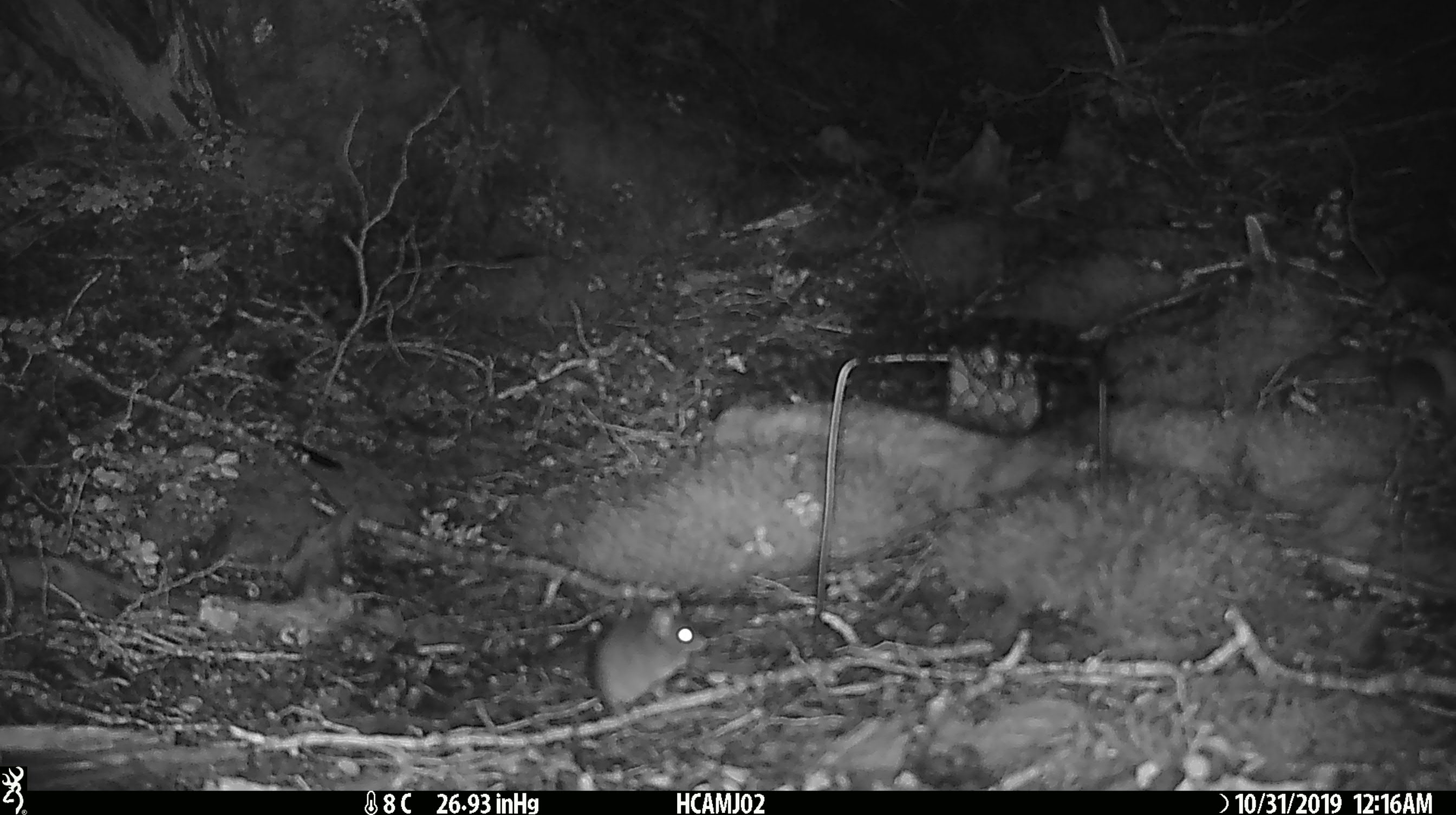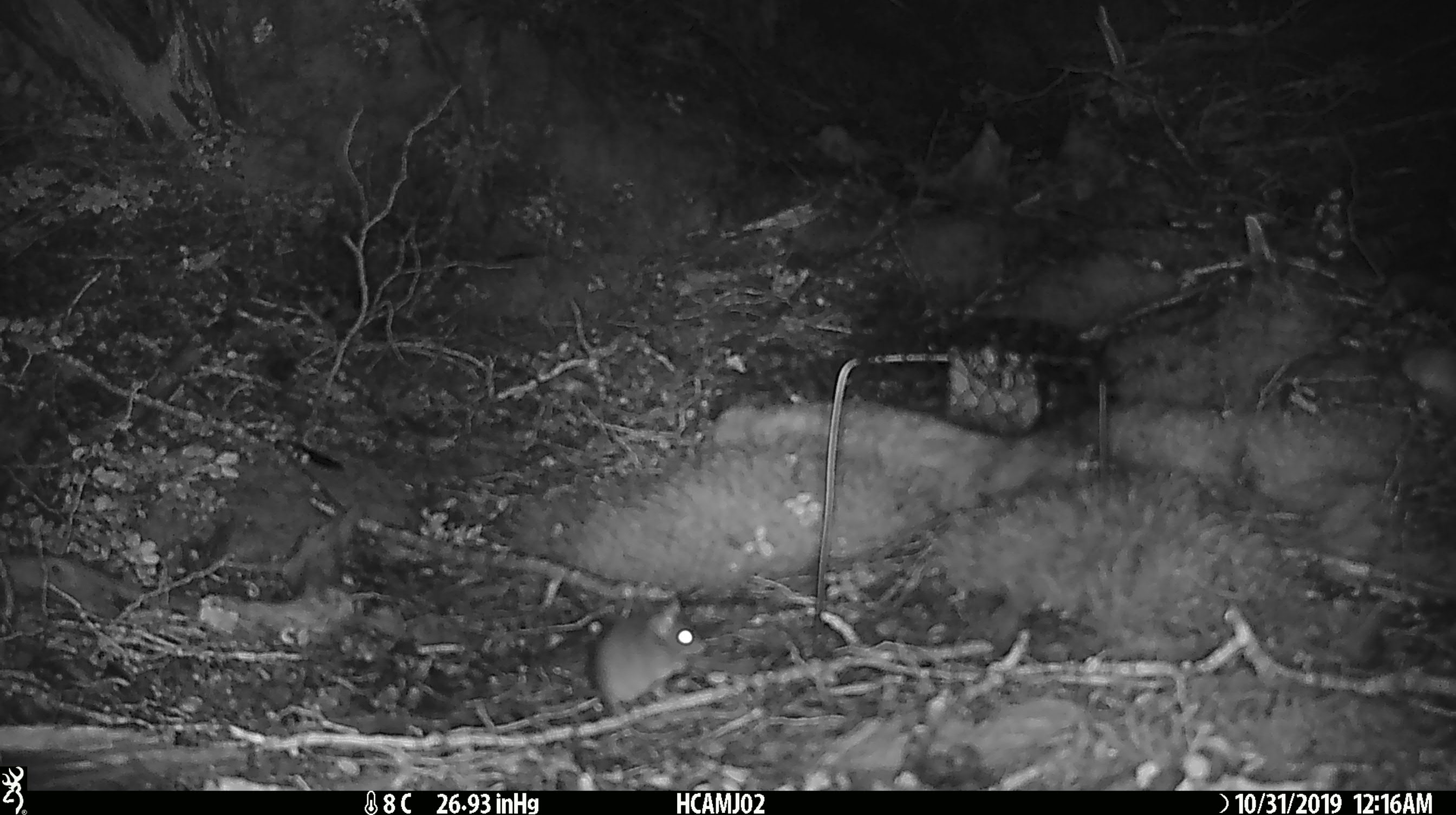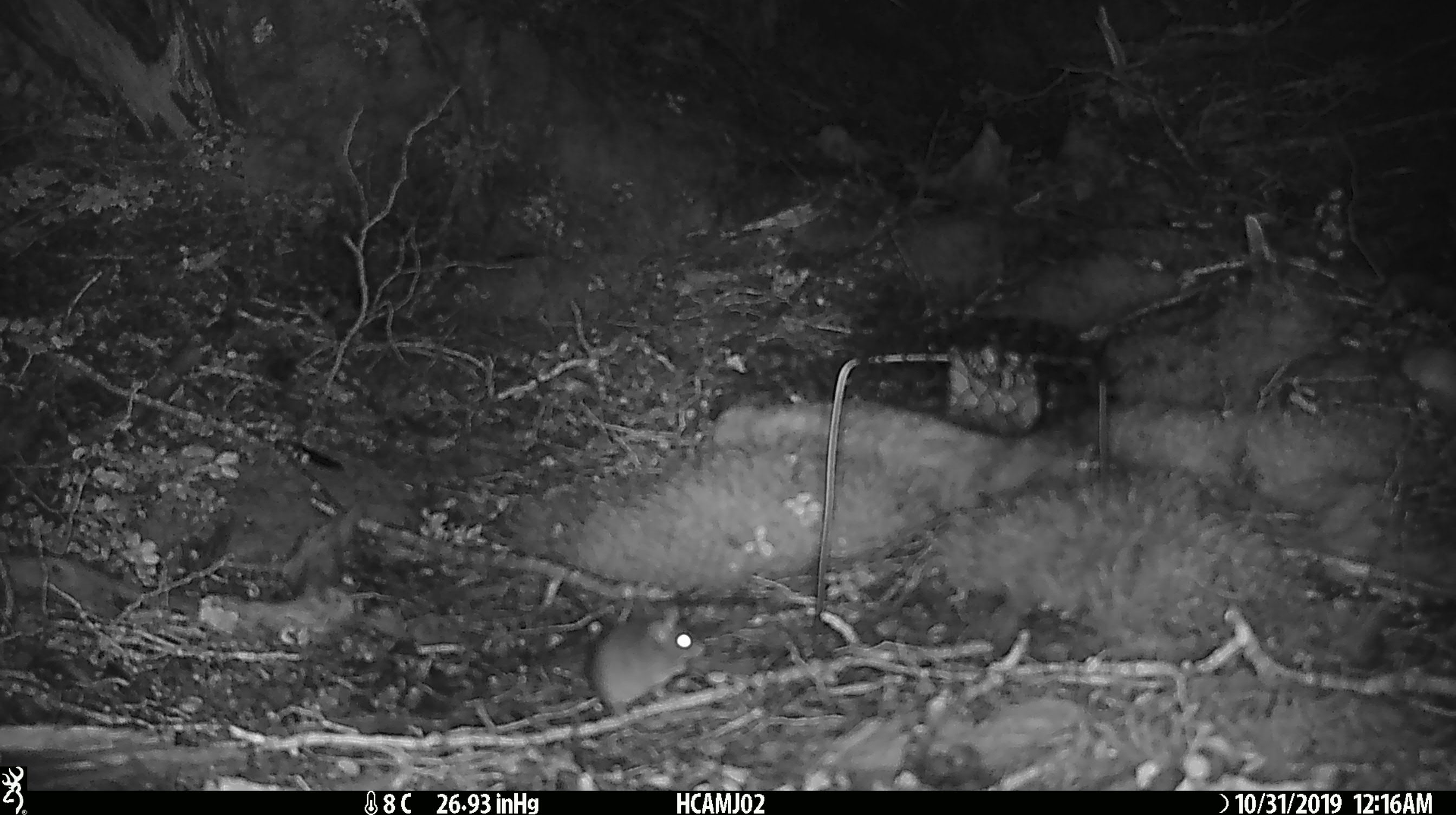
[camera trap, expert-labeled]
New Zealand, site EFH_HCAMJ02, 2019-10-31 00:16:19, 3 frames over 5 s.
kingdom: Animalia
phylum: Chordata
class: Mammalia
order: Rodentia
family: Muridae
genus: Mus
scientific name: Mus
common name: mouse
Mouse (Mus).